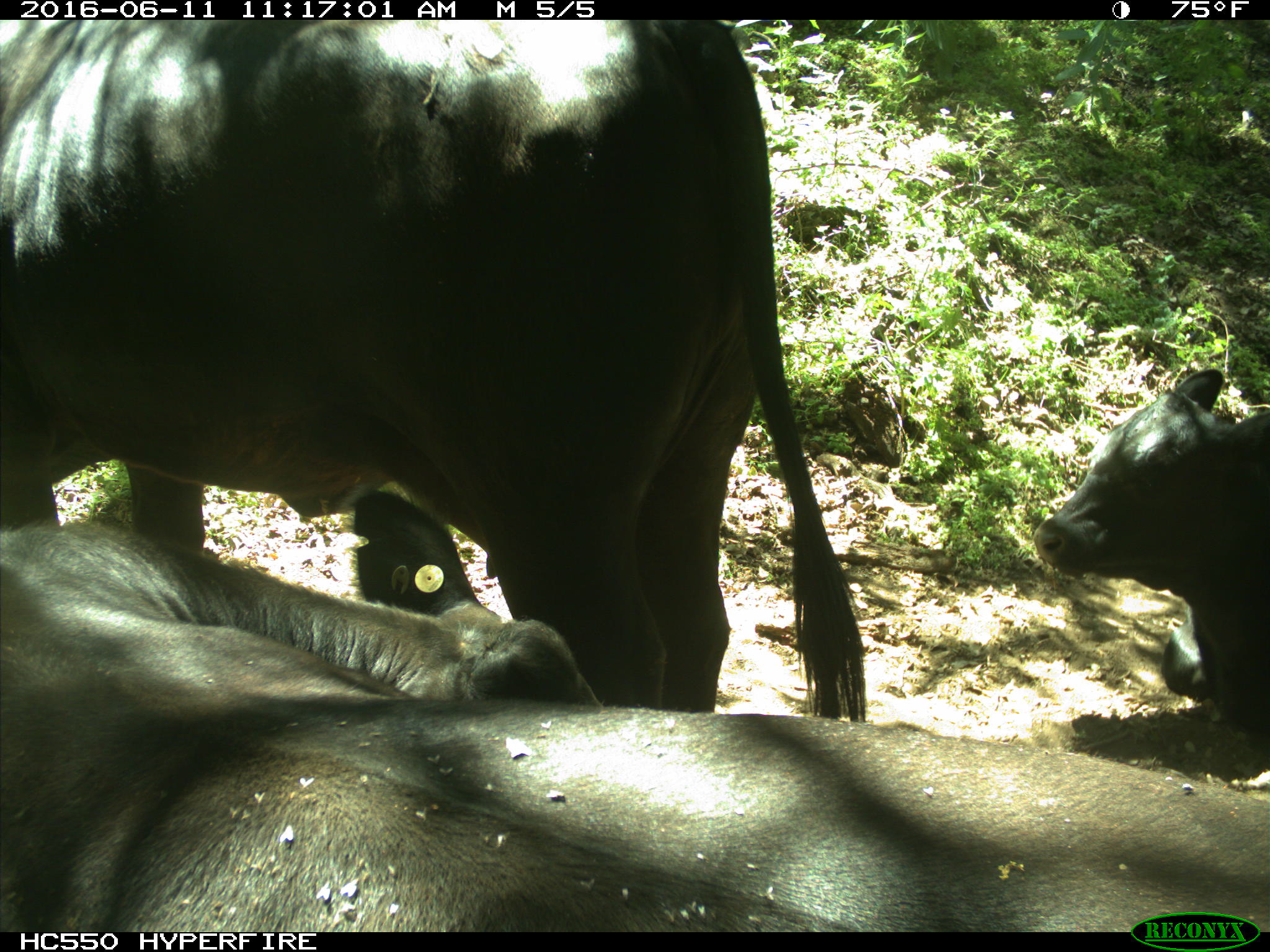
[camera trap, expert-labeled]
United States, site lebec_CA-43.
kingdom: Animalia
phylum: Chordata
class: Mammalia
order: Artiodactyla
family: Bovidae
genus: Bos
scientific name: Bos taurus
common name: domestic cow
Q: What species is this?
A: Bos taurus (domestic cow).